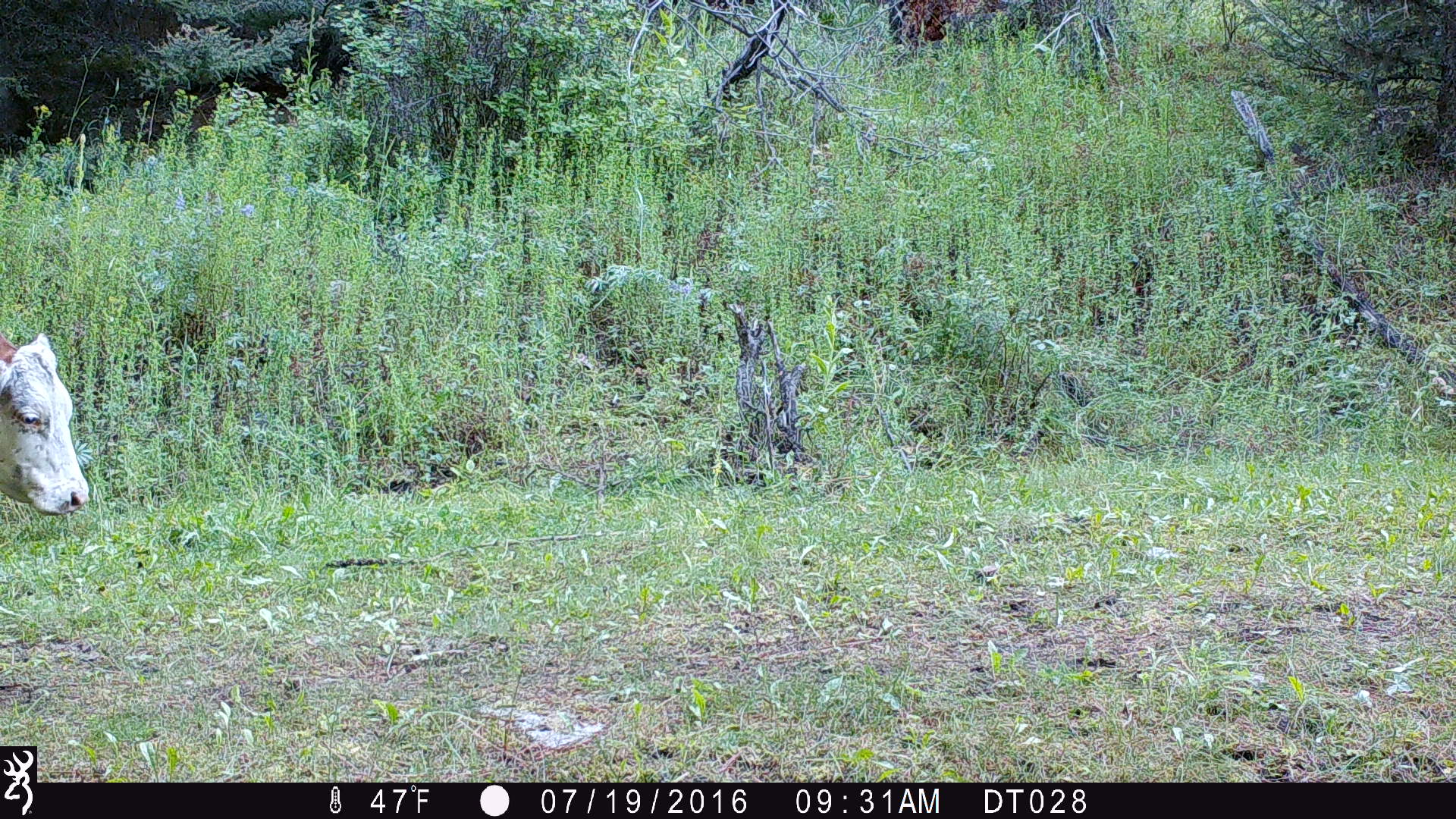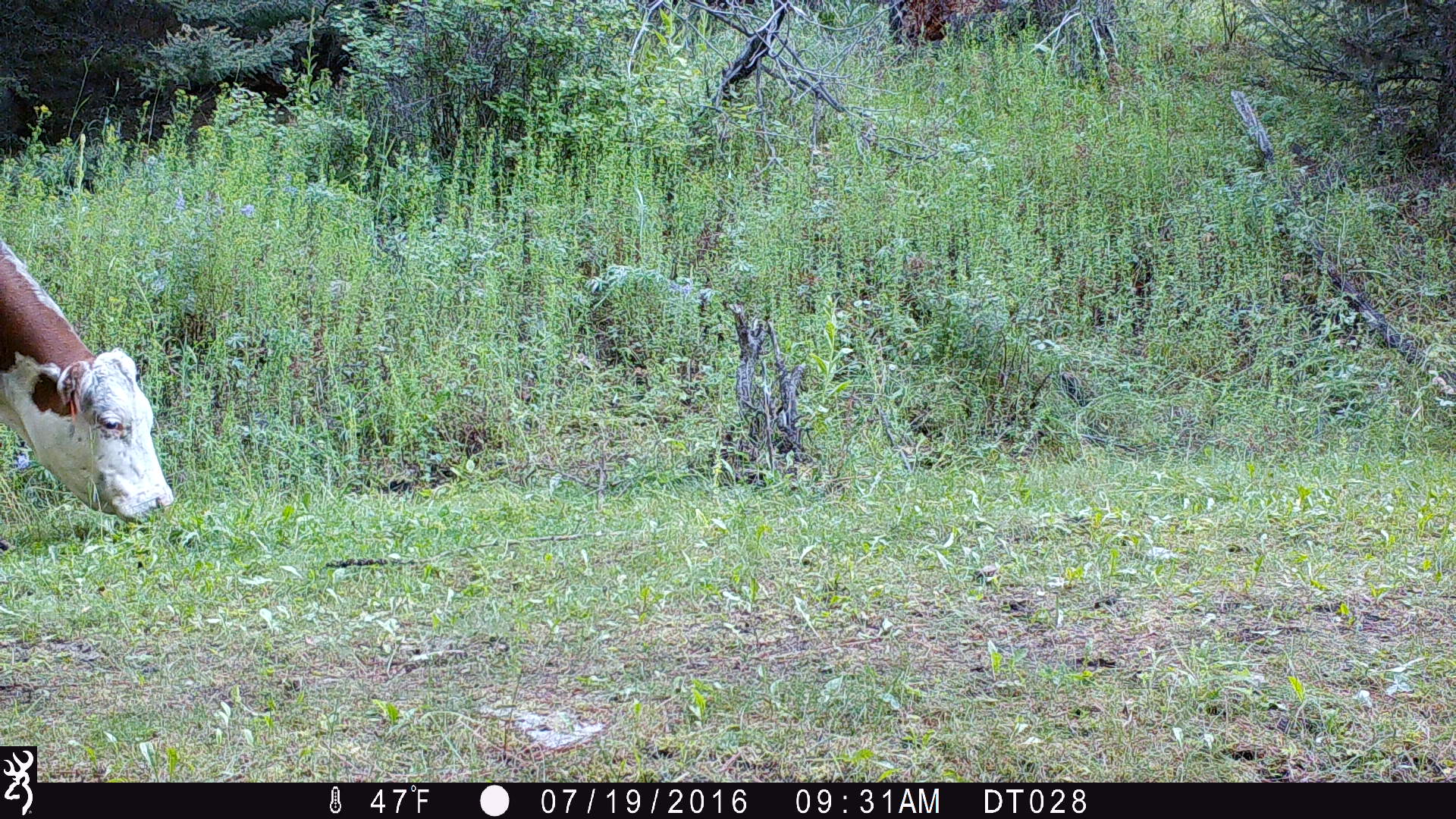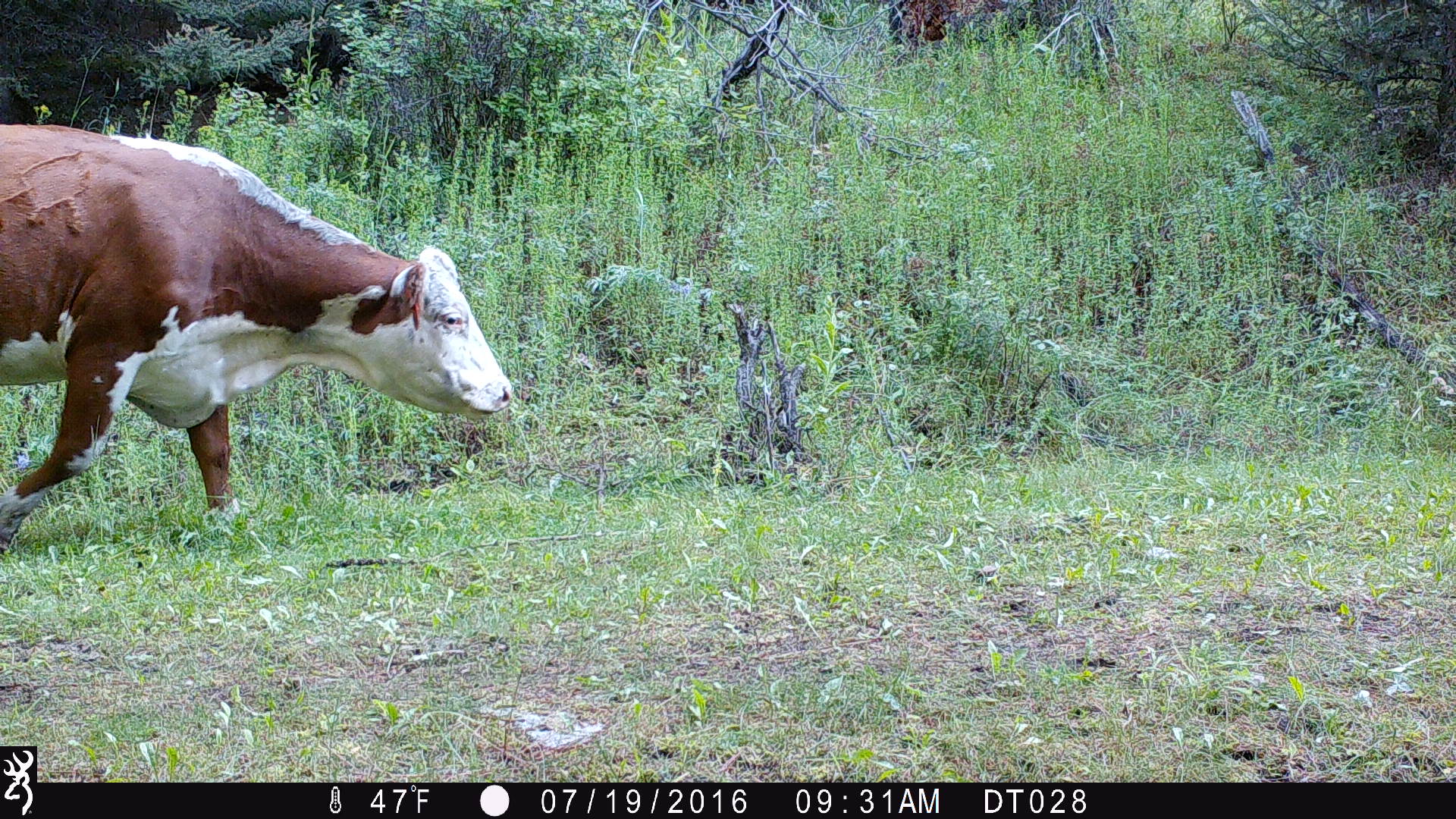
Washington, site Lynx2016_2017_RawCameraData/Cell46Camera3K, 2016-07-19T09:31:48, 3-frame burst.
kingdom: Animalia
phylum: Chordata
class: Mammalia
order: Artiodactyla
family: Bovidae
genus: Bos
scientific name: Bos taurus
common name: domestic cattle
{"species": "domestic cattle (Bos taurus)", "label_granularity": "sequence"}